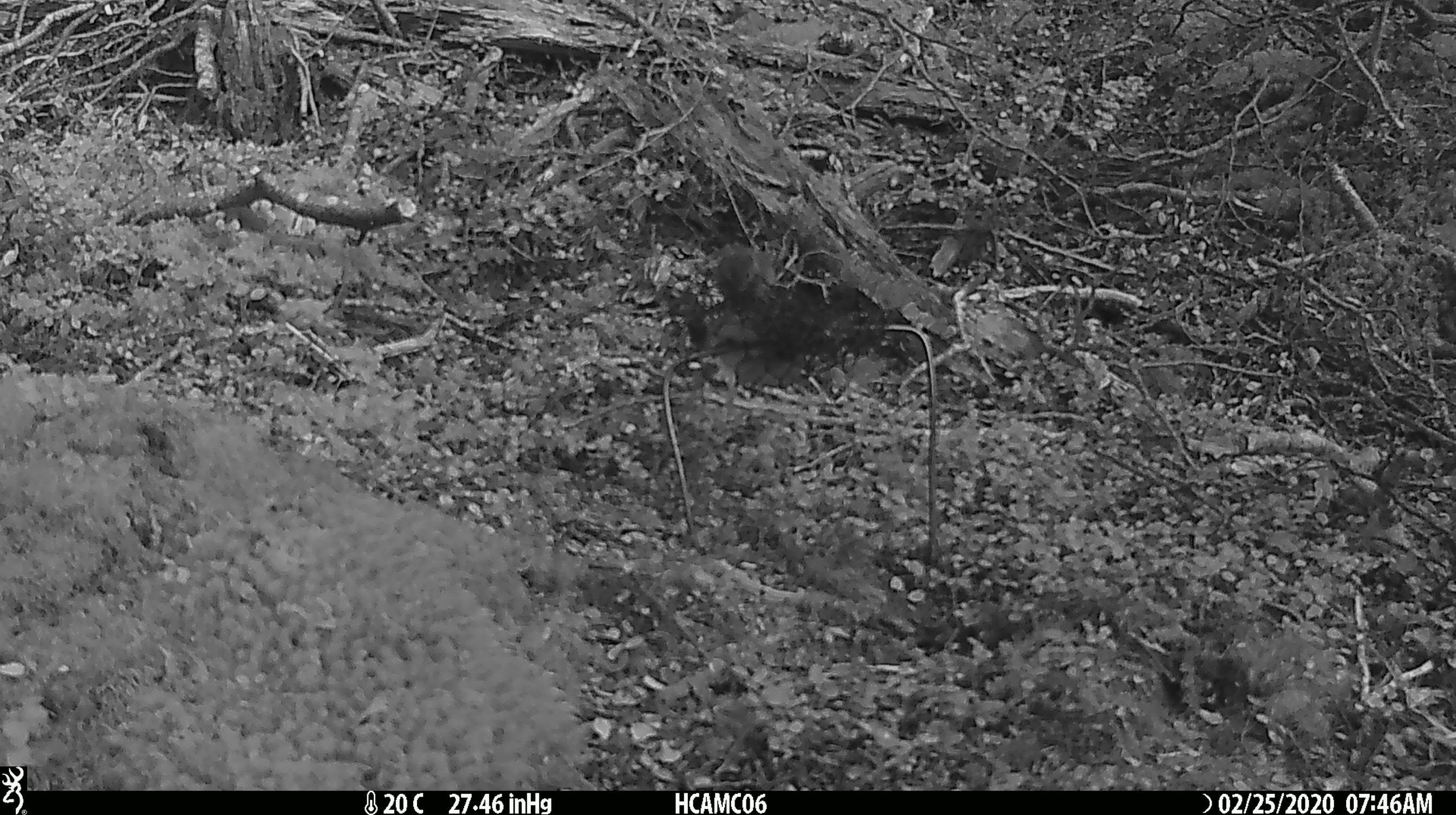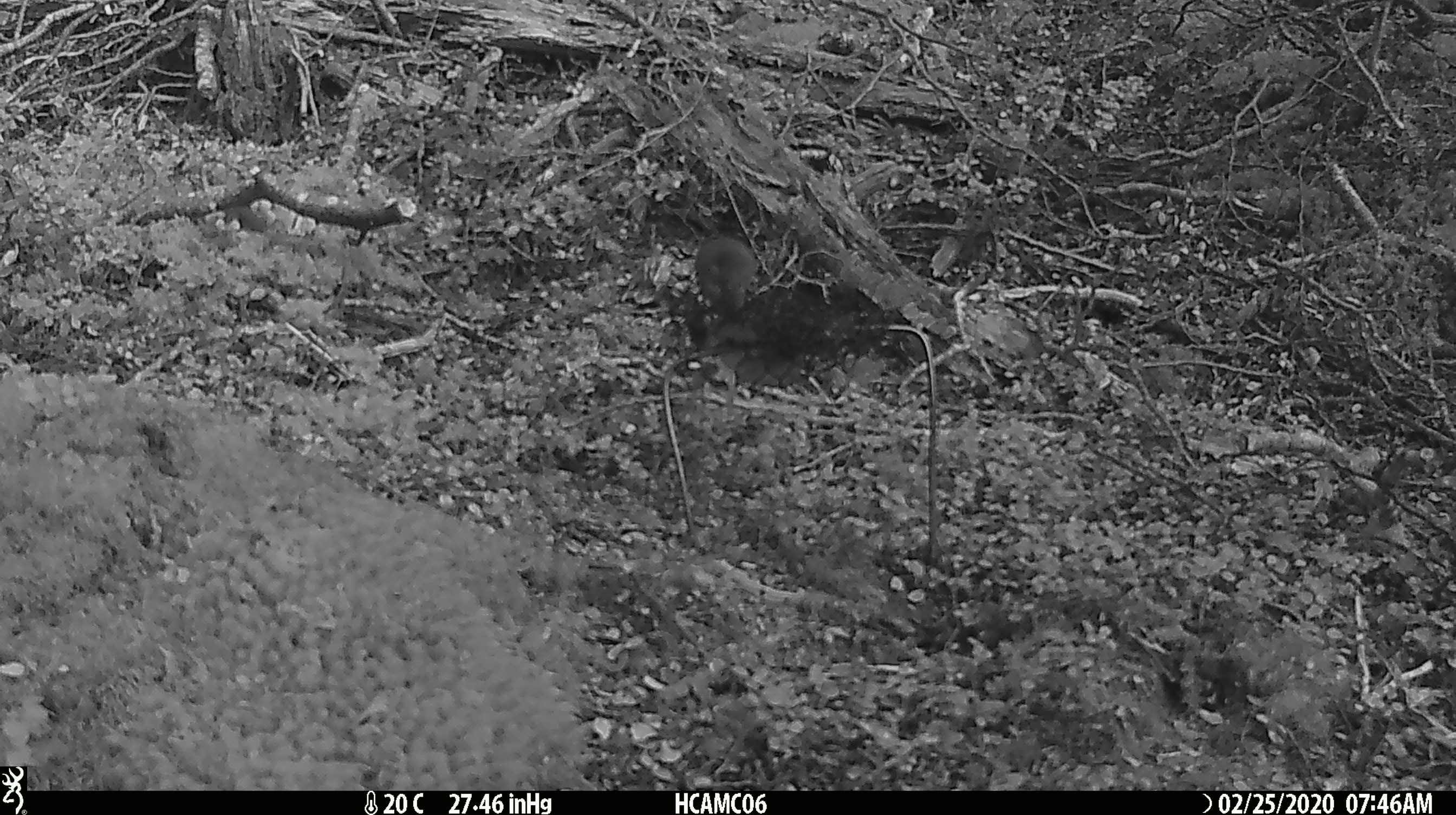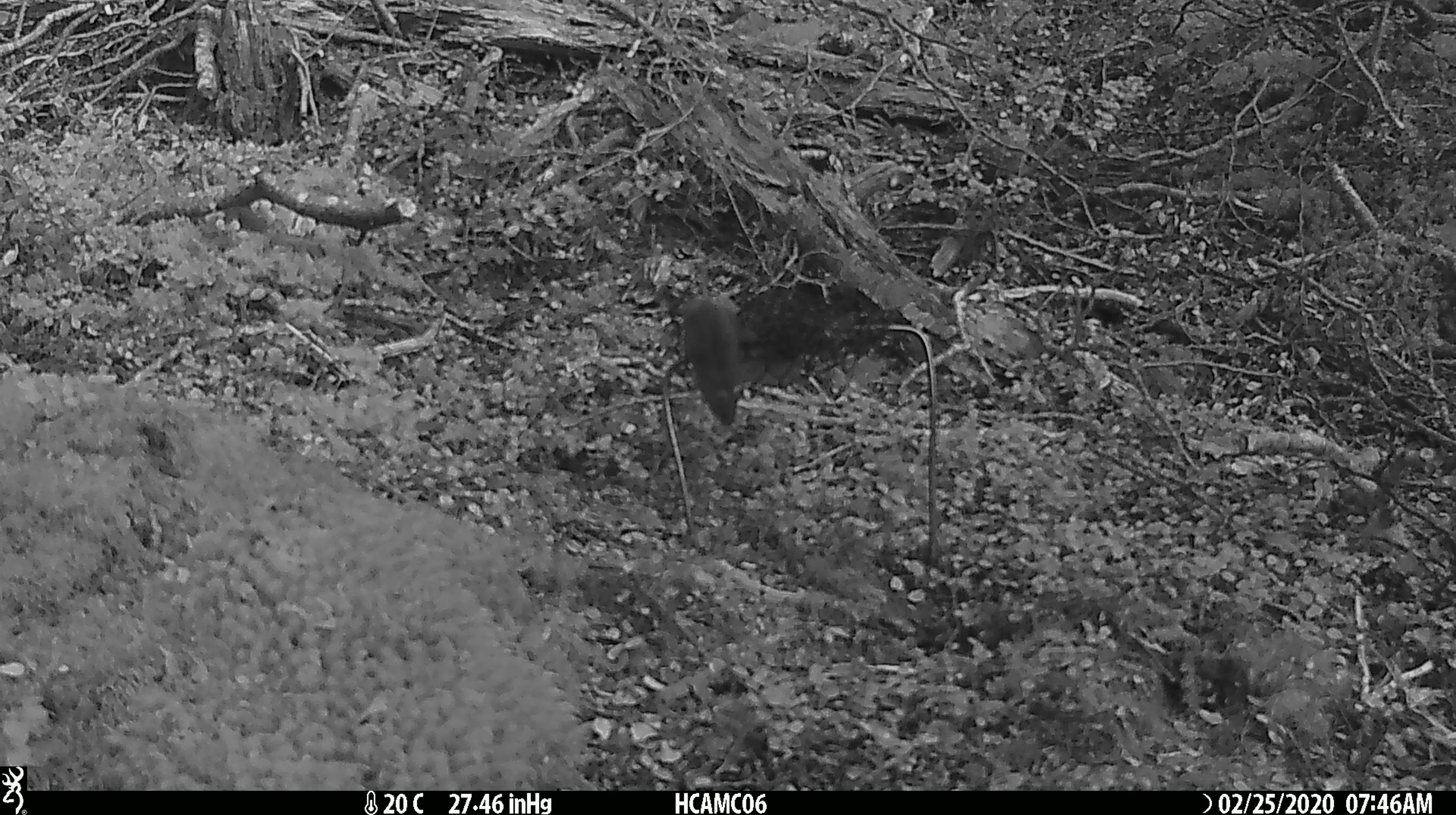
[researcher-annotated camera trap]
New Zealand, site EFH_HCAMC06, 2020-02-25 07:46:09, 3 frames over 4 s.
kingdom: Animalia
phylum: Chordata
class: Mammalia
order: Rodentia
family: Muridae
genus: Mus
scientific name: Mus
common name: mouse